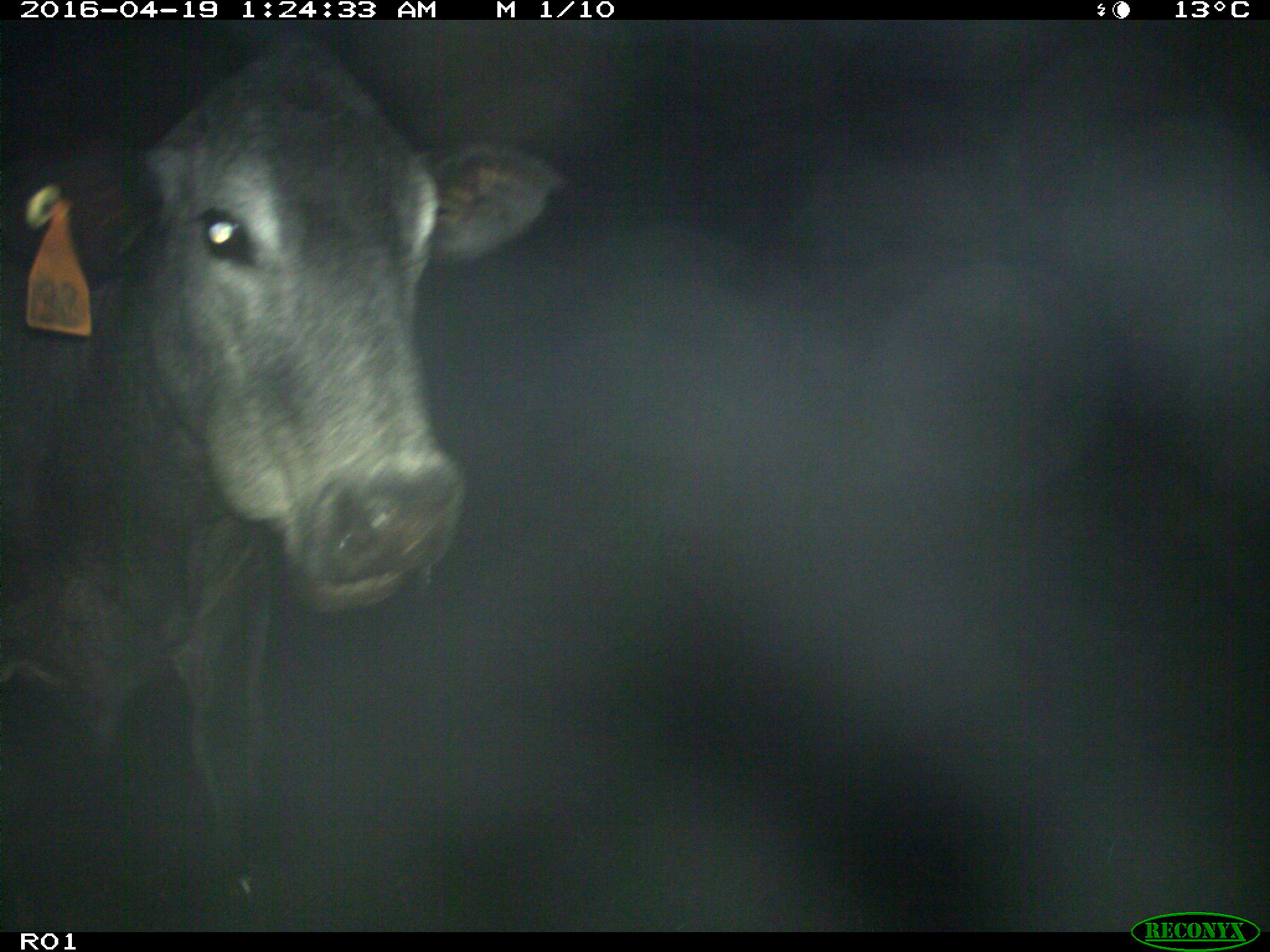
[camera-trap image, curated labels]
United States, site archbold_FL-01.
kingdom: Animalia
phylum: Chordata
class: Mammalia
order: Artiodactyla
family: Bovidae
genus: Bos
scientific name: Bos taurus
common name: domestic cow